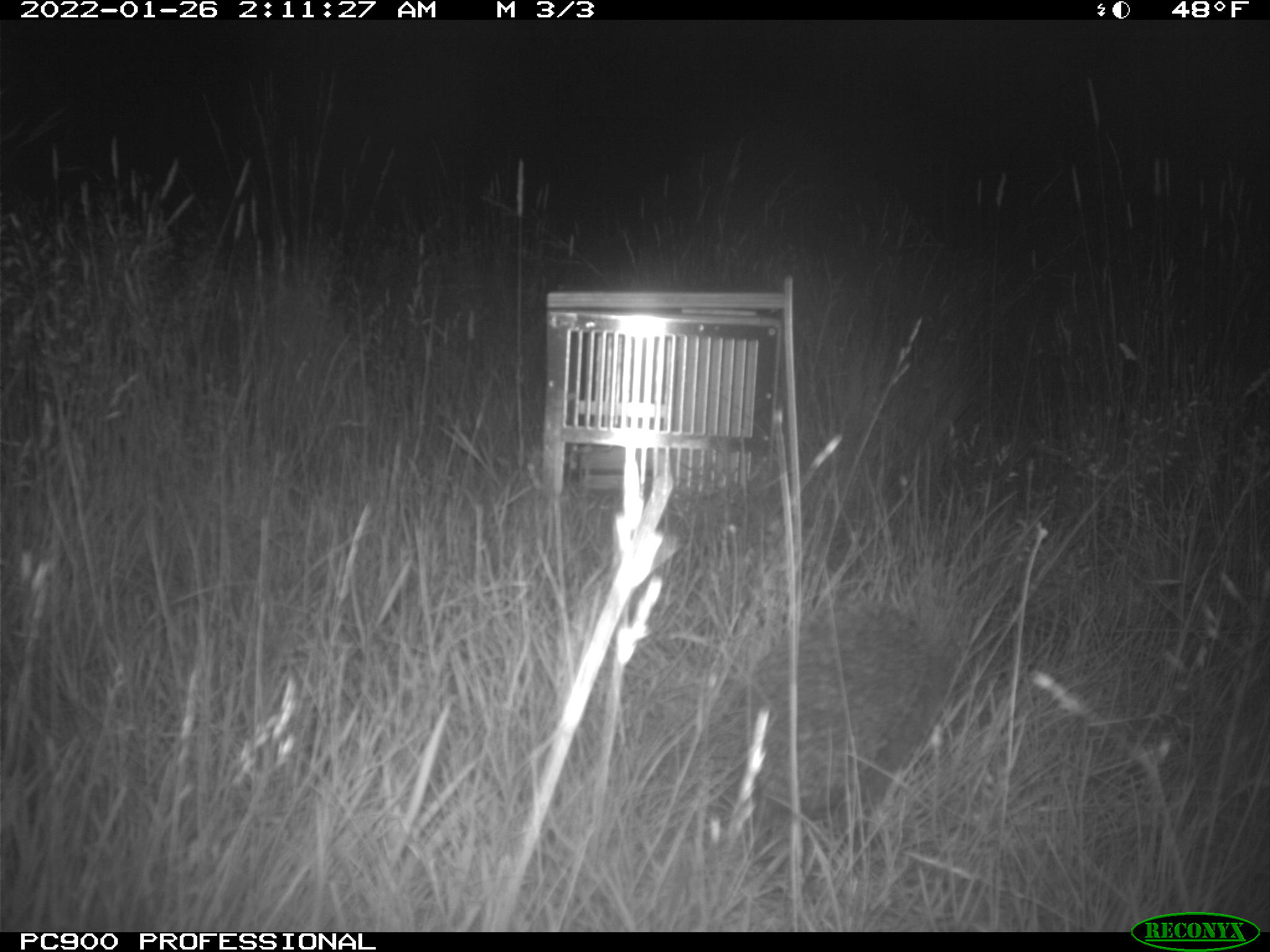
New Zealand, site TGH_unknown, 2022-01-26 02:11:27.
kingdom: Animalia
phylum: Chordata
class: Mammalia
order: Eulipotyphla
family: Erinaceidae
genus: Erinaceus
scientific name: Erinaceus europaeus europaeus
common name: european hedgehog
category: hedgehog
Hedgehog (european hedgehog) (Erinaceus europaeus europaeus).